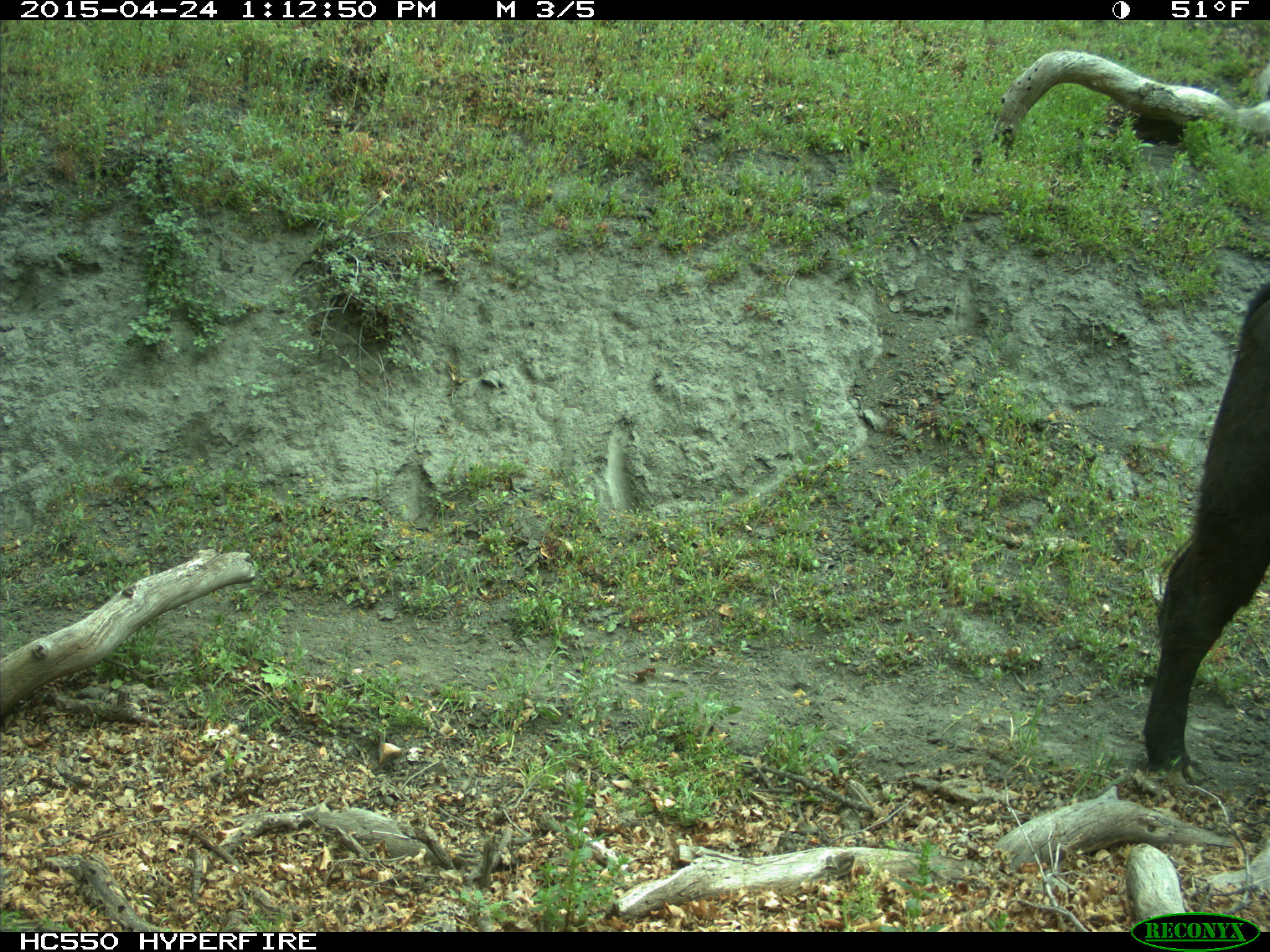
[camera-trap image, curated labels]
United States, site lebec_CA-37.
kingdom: Animalia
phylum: Chordata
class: Mammalia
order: Artiodactyla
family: Bovidae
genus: Bos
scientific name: Bos taurus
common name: domestic cow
Bos taurus (domestic cow).